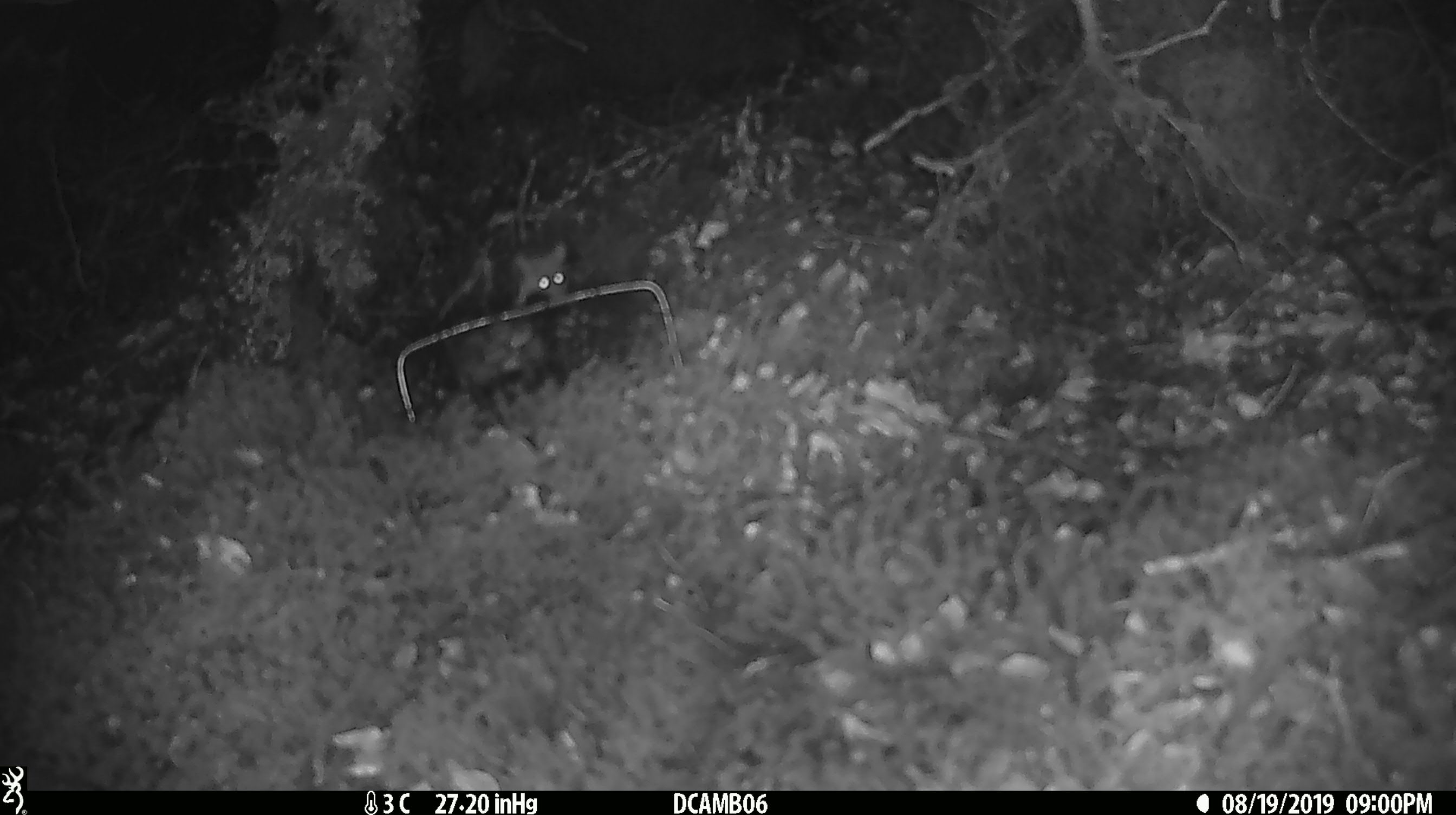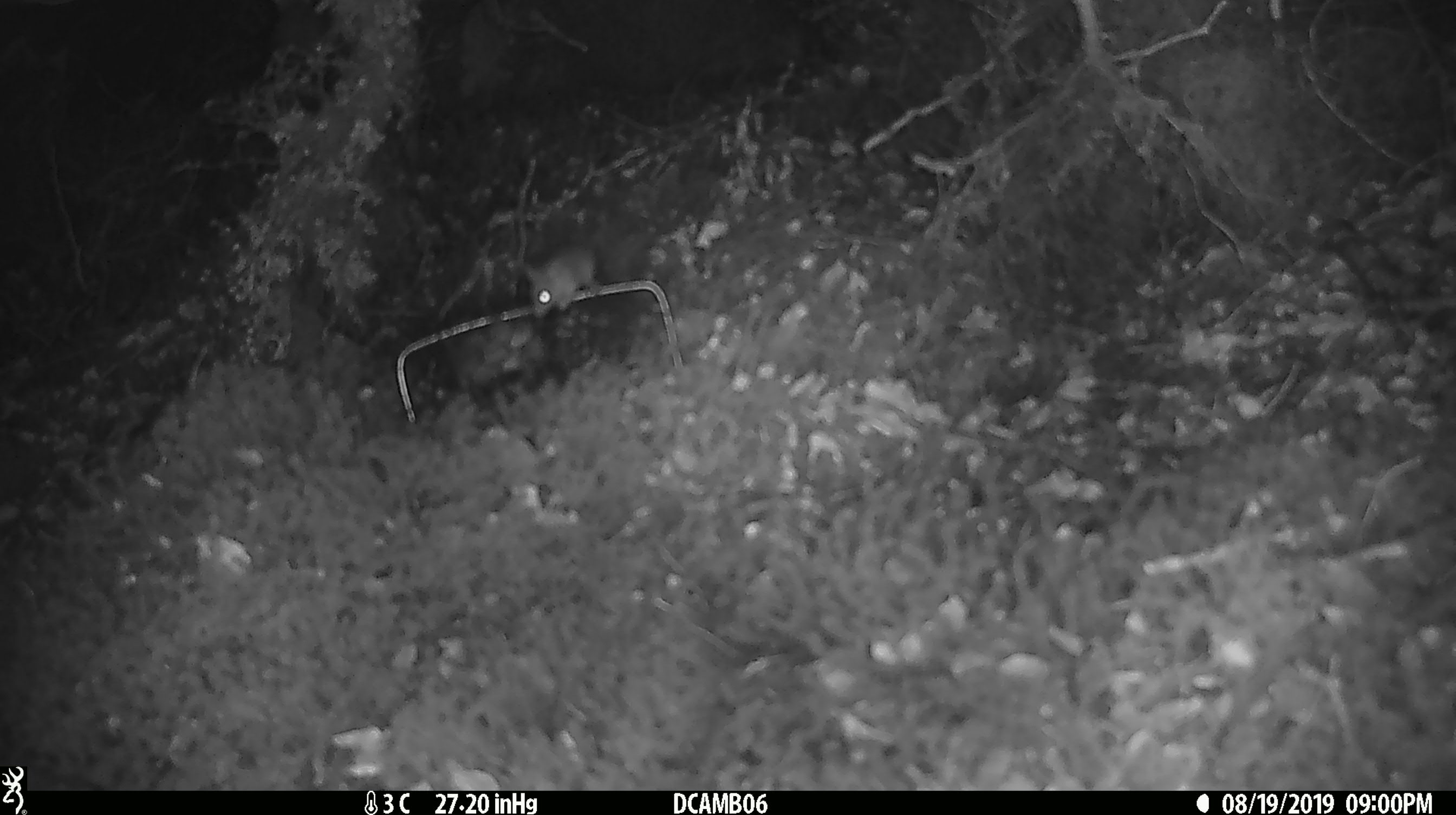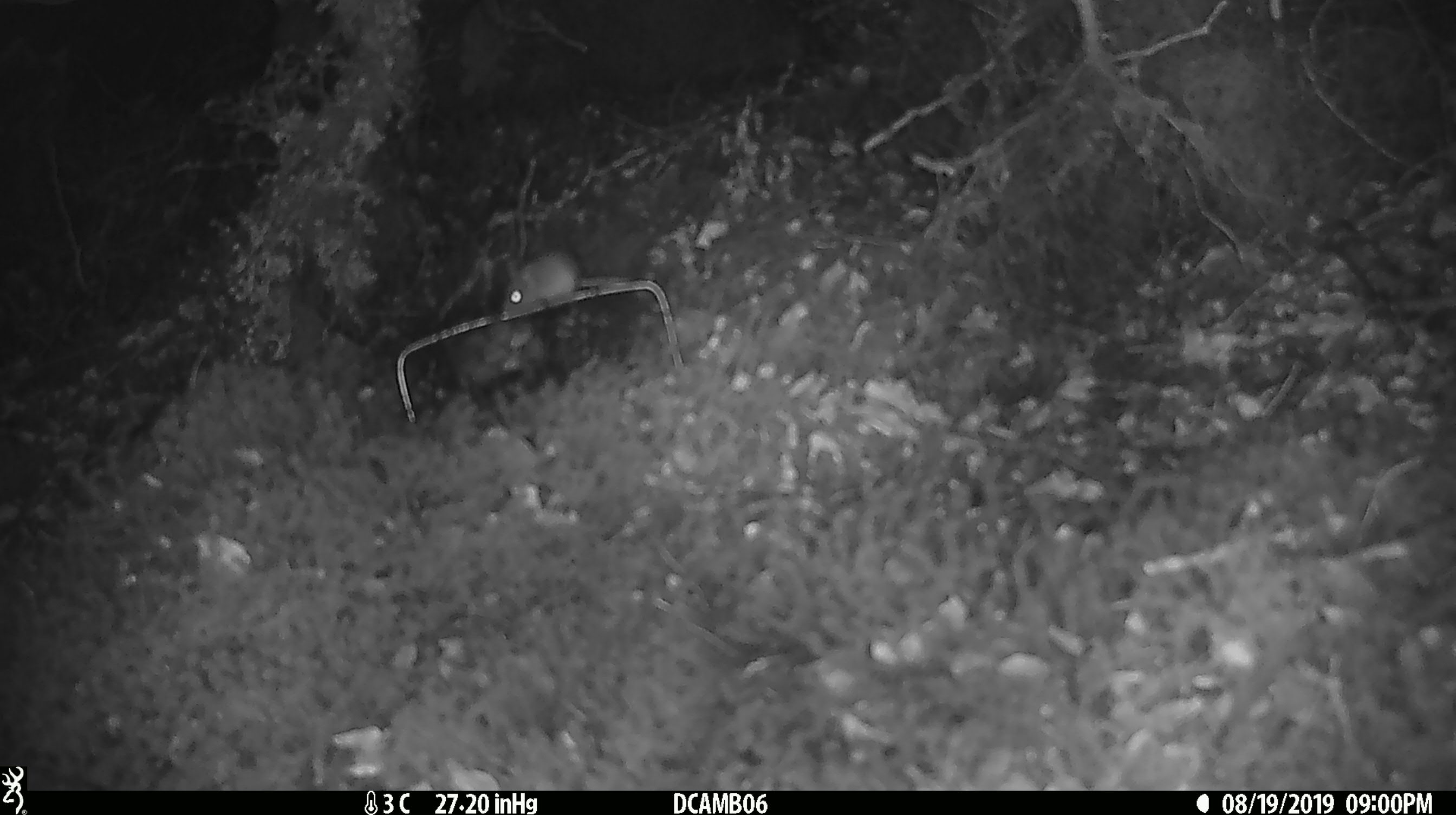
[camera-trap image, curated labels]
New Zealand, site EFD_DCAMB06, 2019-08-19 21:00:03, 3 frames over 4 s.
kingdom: Animalia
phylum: Chordata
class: Mammalia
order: Rodentia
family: Muridae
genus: Mus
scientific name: Mus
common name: mouse